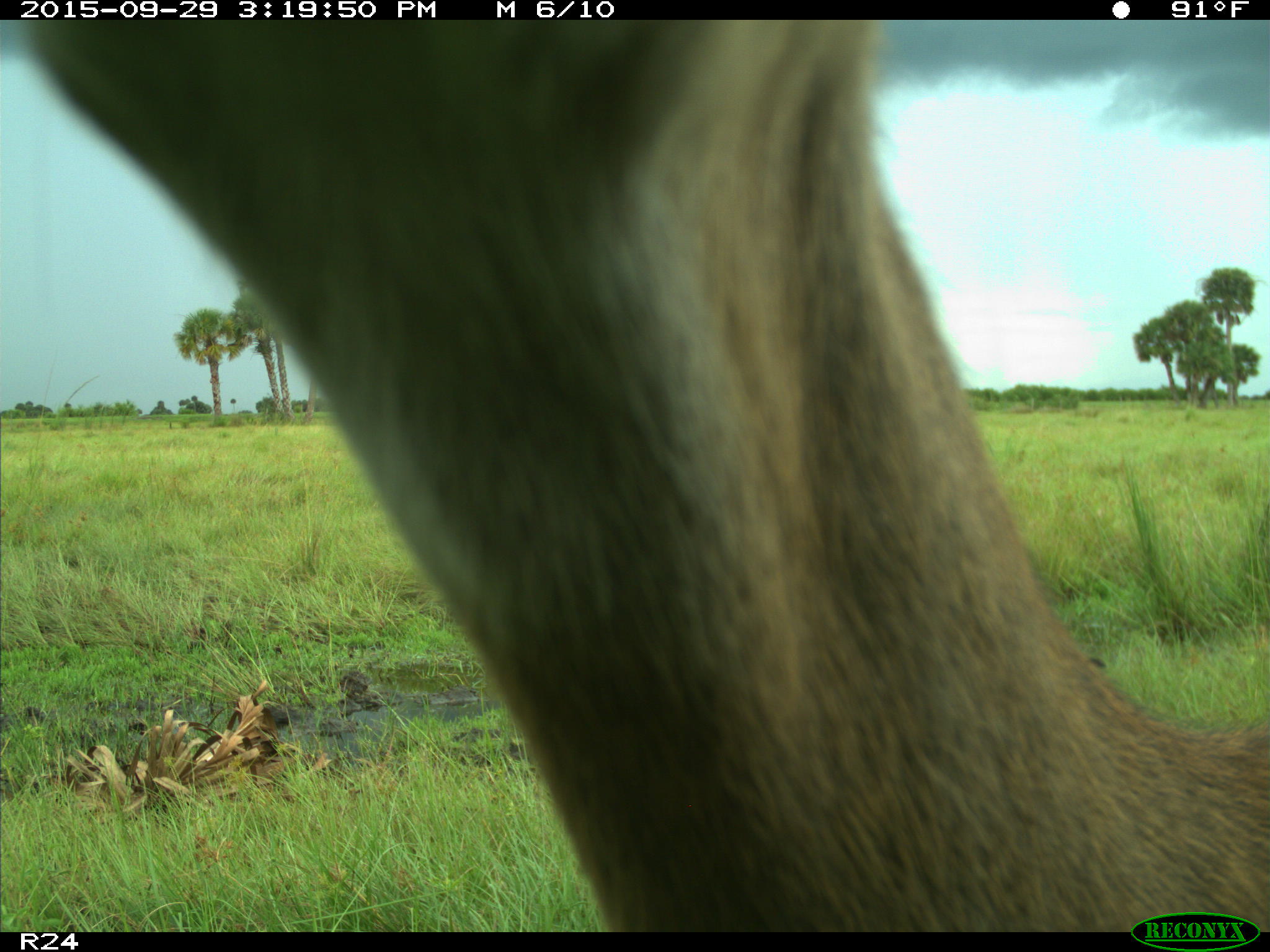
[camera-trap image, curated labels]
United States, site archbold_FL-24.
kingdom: Animalia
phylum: Chordata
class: Mammalia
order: Artiodactyla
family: Cervidae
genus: Odocoileus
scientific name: Odocoileus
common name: deer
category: unidentified deer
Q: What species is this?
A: Unidentified deer (deer) (Odocoileus).